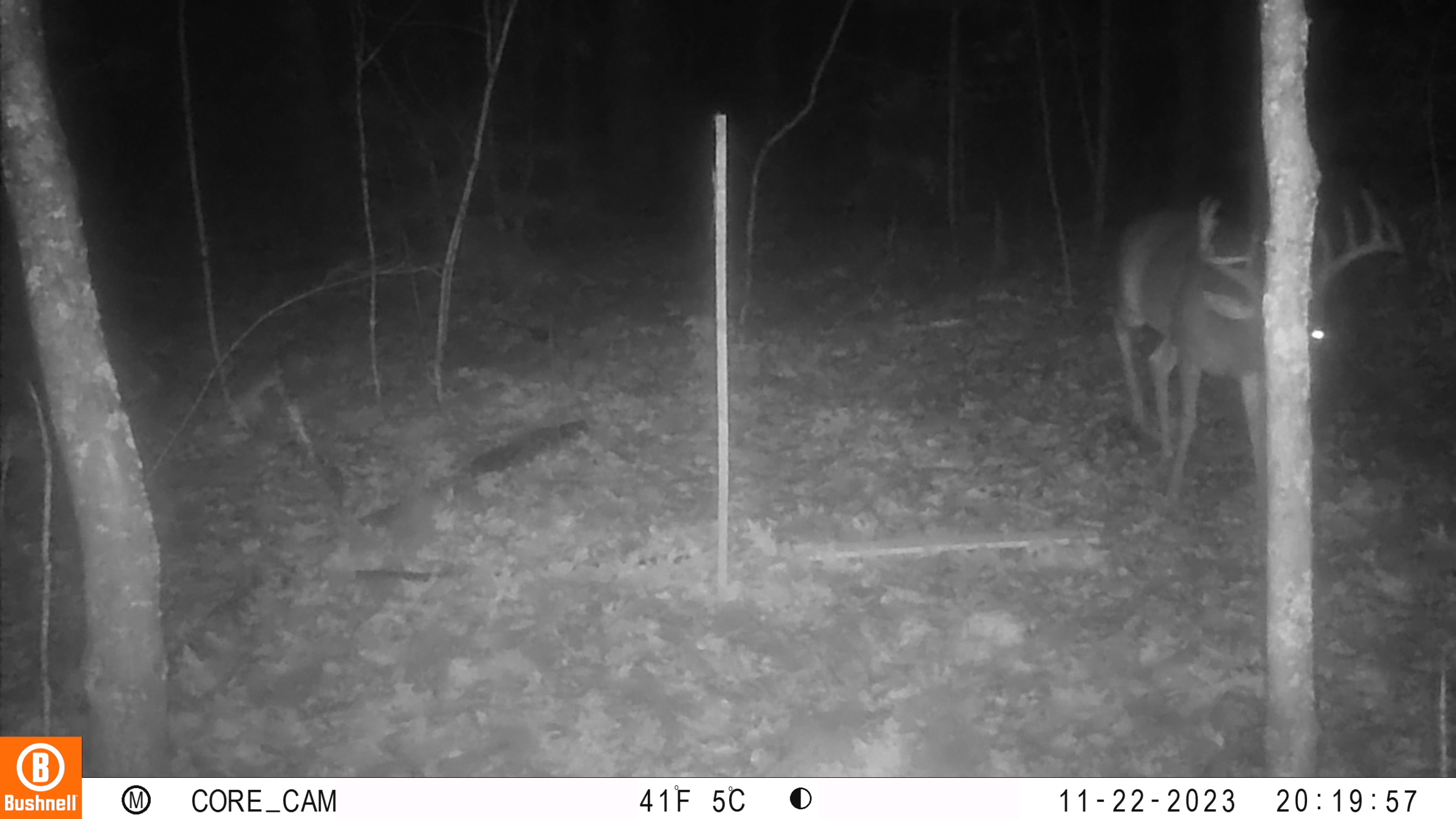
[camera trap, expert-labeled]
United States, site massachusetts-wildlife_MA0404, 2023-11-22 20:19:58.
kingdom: Animalia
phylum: Chordata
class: Mammalia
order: Artiodactyla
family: Cervidae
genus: Odocoileus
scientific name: Odocoileus virginianus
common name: white-tailed deer